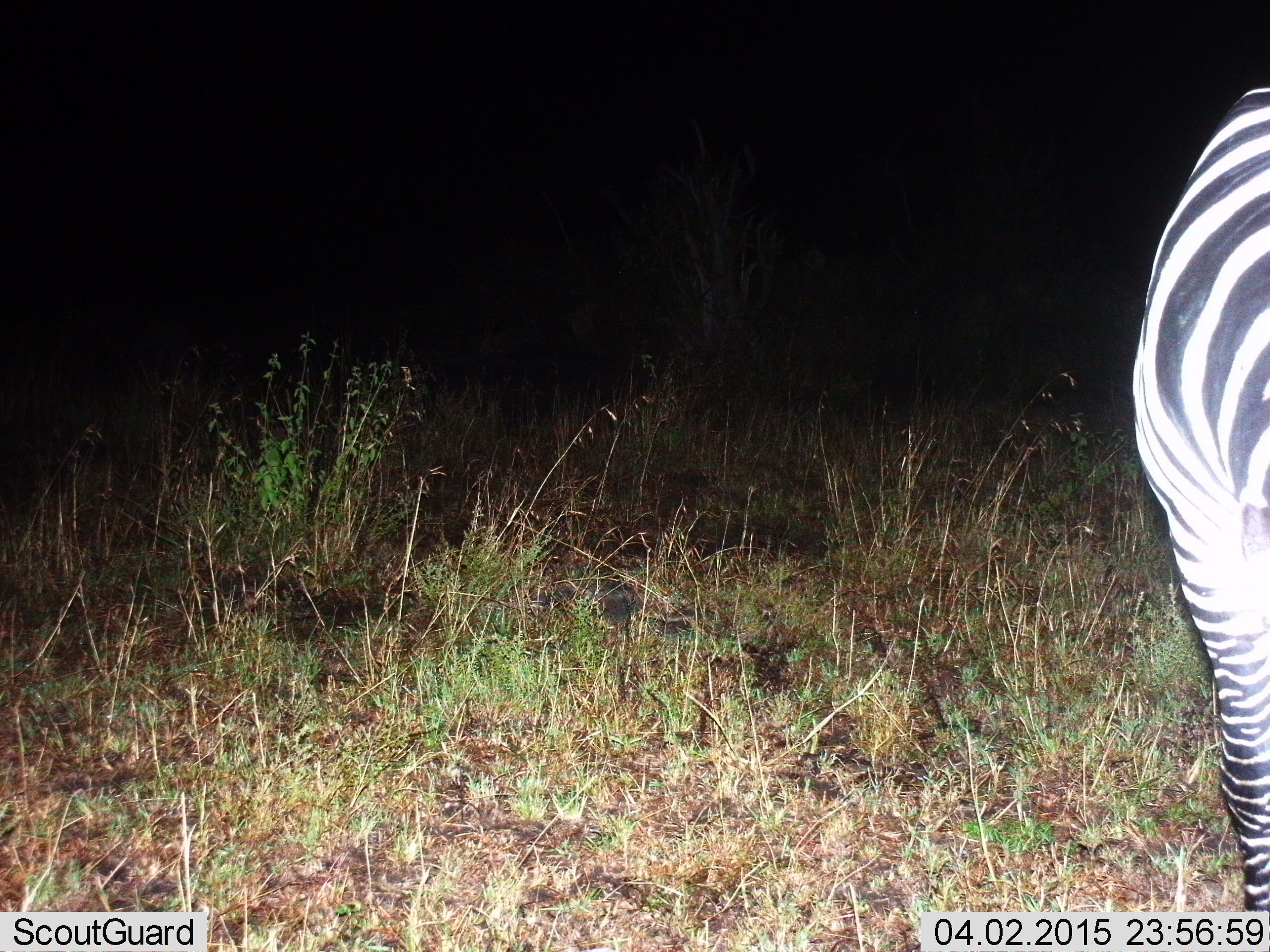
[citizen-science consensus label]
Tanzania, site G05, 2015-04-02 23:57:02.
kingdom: Animalia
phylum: Chordata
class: Mammalia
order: Perissodactyla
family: Equidae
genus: Equus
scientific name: Equus quagga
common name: plains zebra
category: zebra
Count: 1.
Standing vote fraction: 100%.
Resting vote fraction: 0%.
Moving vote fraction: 0%.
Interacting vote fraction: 0%.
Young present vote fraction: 0%.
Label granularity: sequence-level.